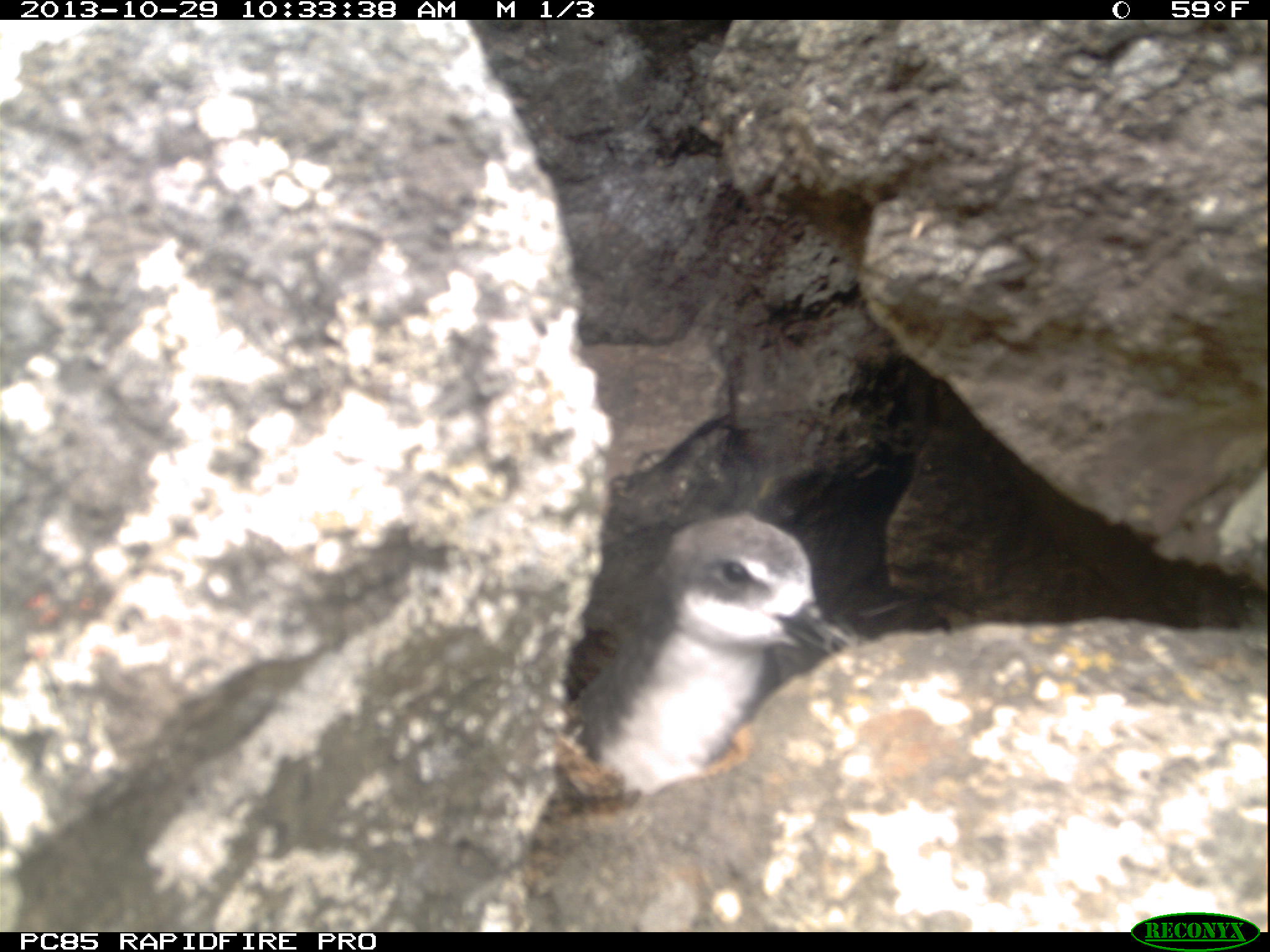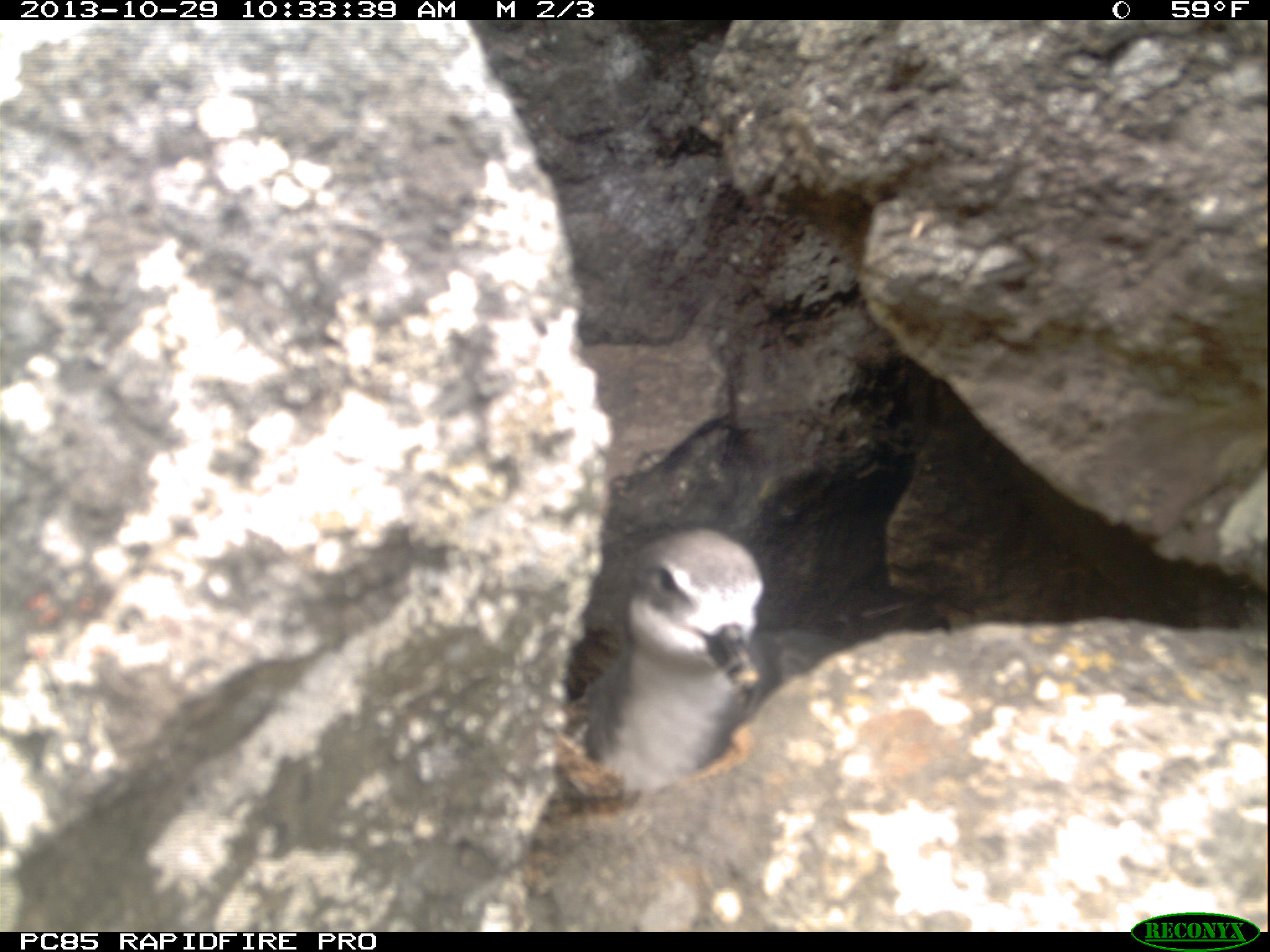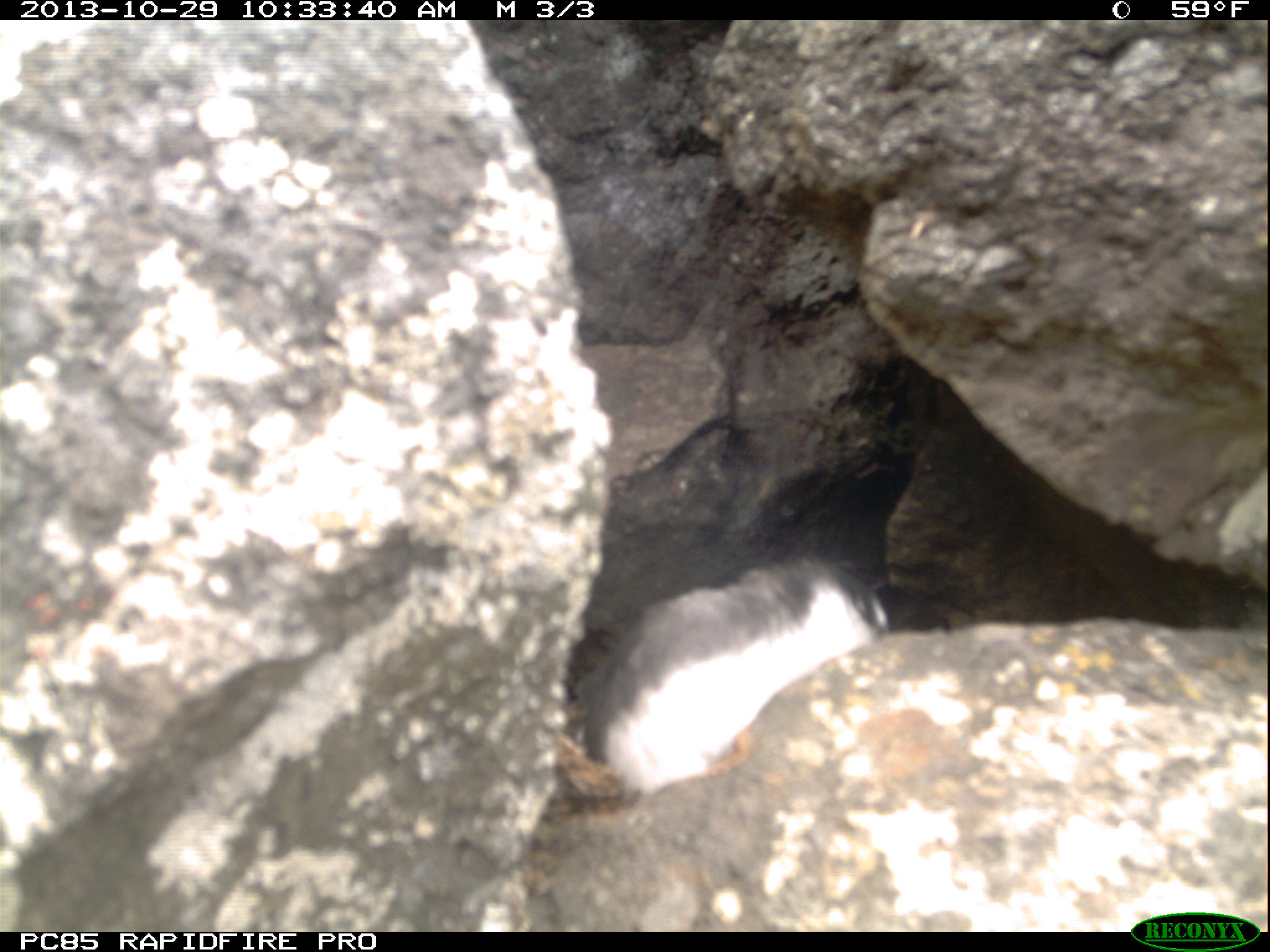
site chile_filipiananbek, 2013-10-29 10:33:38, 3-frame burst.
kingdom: Animalia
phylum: Chordata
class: Aves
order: Procellariiformes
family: Procellariidae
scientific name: Procellariidae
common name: petrel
Petrel (Procellariidae).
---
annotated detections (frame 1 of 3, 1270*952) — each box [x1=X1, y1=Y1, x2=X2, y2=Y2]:
petrel: [x1=547, y1=507, x2=853, y2=805]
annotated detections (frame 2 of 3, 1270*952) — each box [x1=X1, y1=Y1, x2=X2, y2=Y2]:
petrel: [x1=549, y1=524, x2=772, y2=805]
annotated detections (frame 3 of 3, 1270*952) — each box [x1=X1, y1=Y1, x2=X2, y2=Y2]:
petrel: [x1=572, y1=555, x2=895, y2=800]